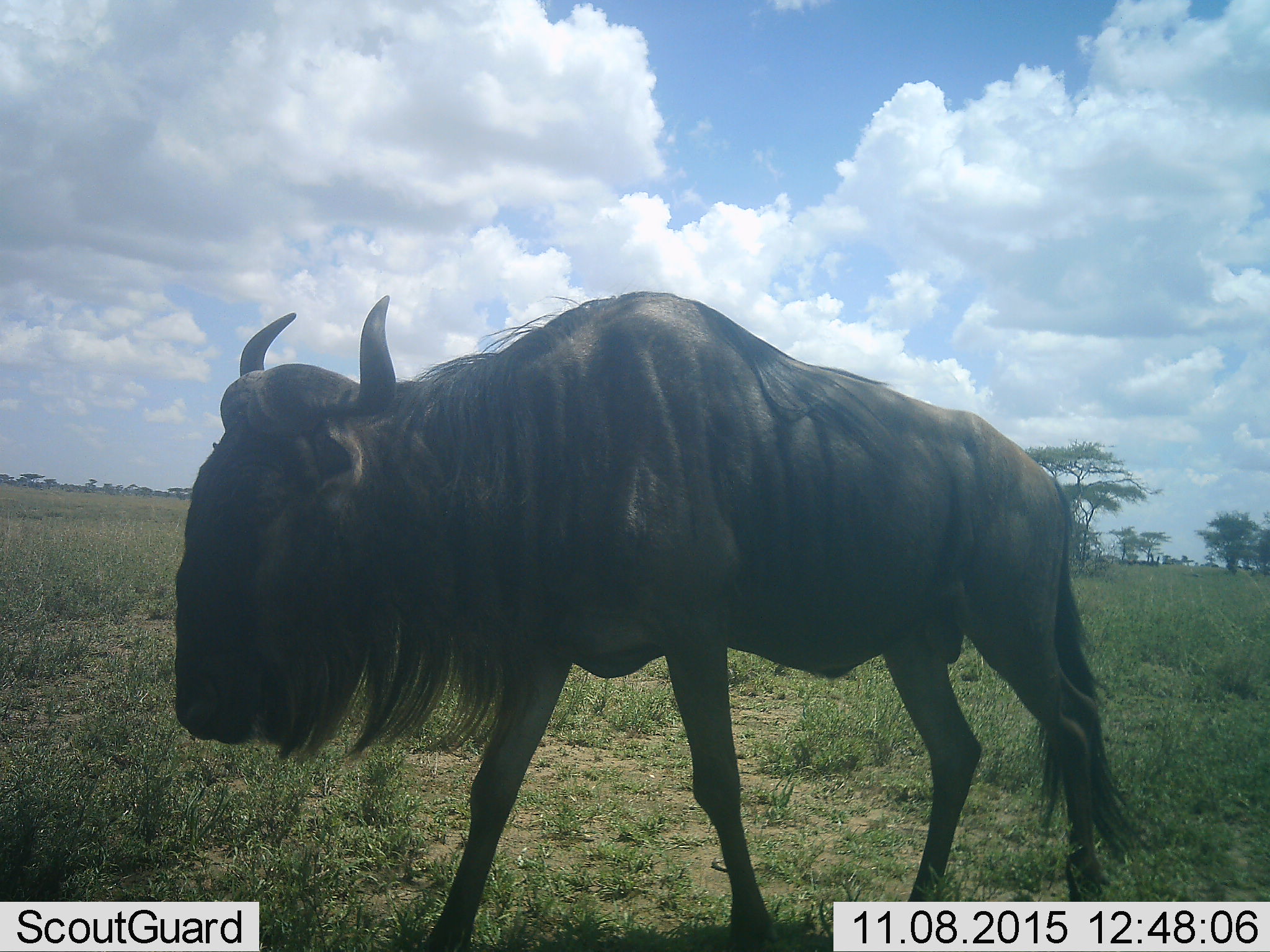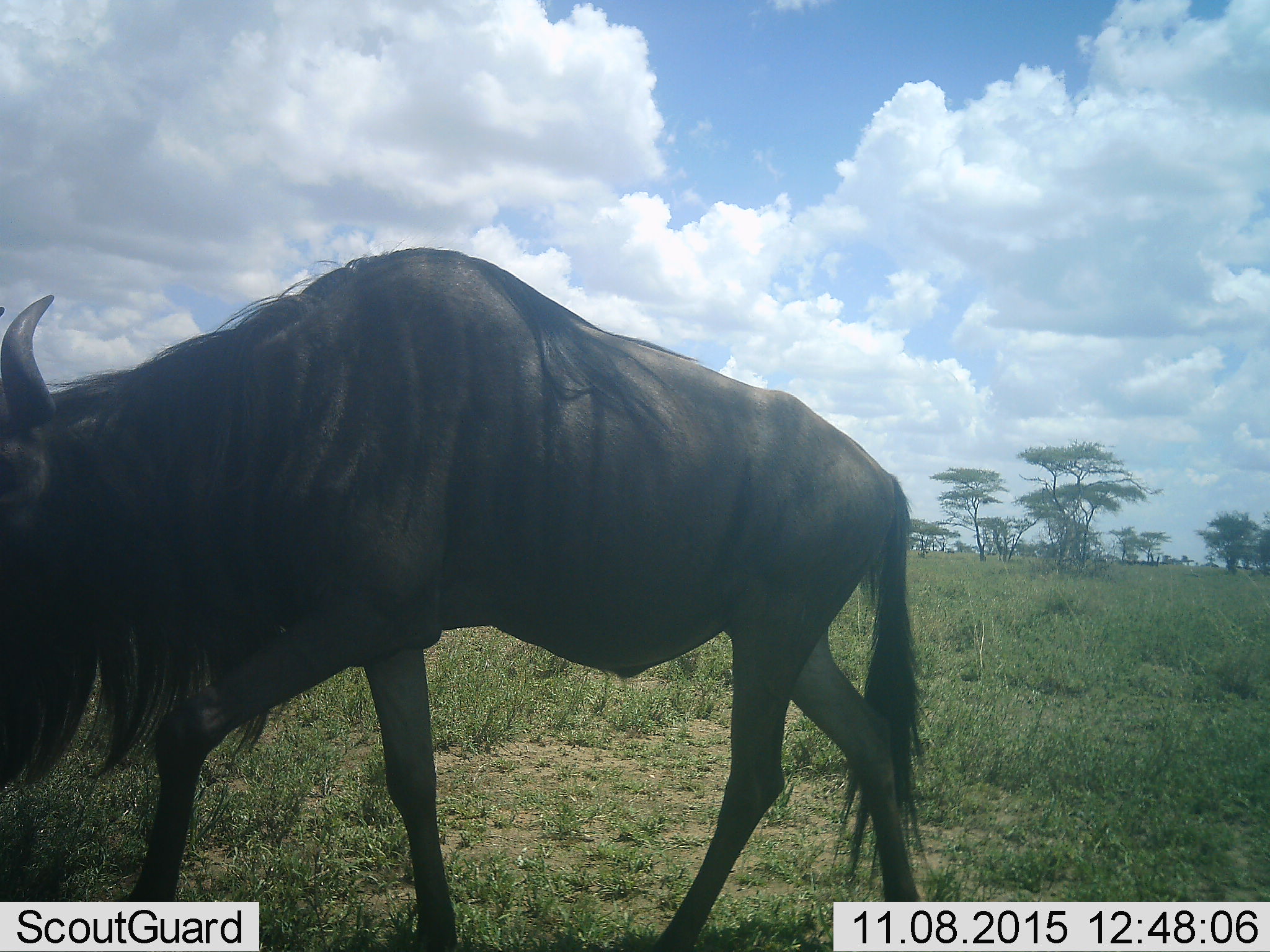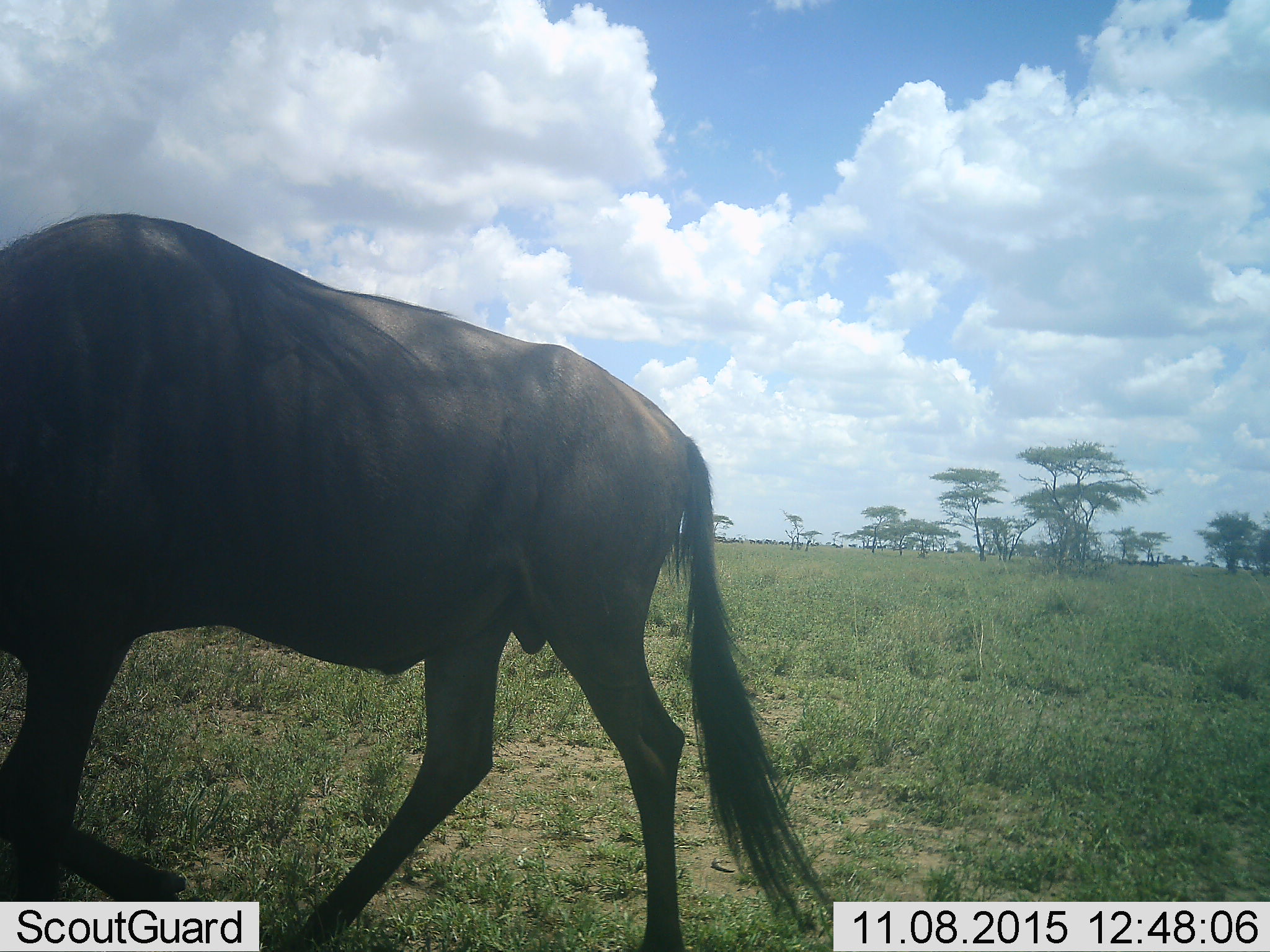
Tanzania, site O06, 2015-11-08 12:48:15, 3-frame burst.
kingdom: Animalia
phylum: Chordata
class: Mammalia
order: Artiodactyla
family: Bovidae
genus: Connochaetes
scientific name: Connochaetes taurinus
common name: blue wildebeest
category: wildebeest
Wildebeest (blue wildebeest) (Connochaetes taurinus), count 1. Behavior (volunteer vote fractions): standing 0%, resting 0%, moving 100%, interacting 0%. Young present (vote fraction): 0%. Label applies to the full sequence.